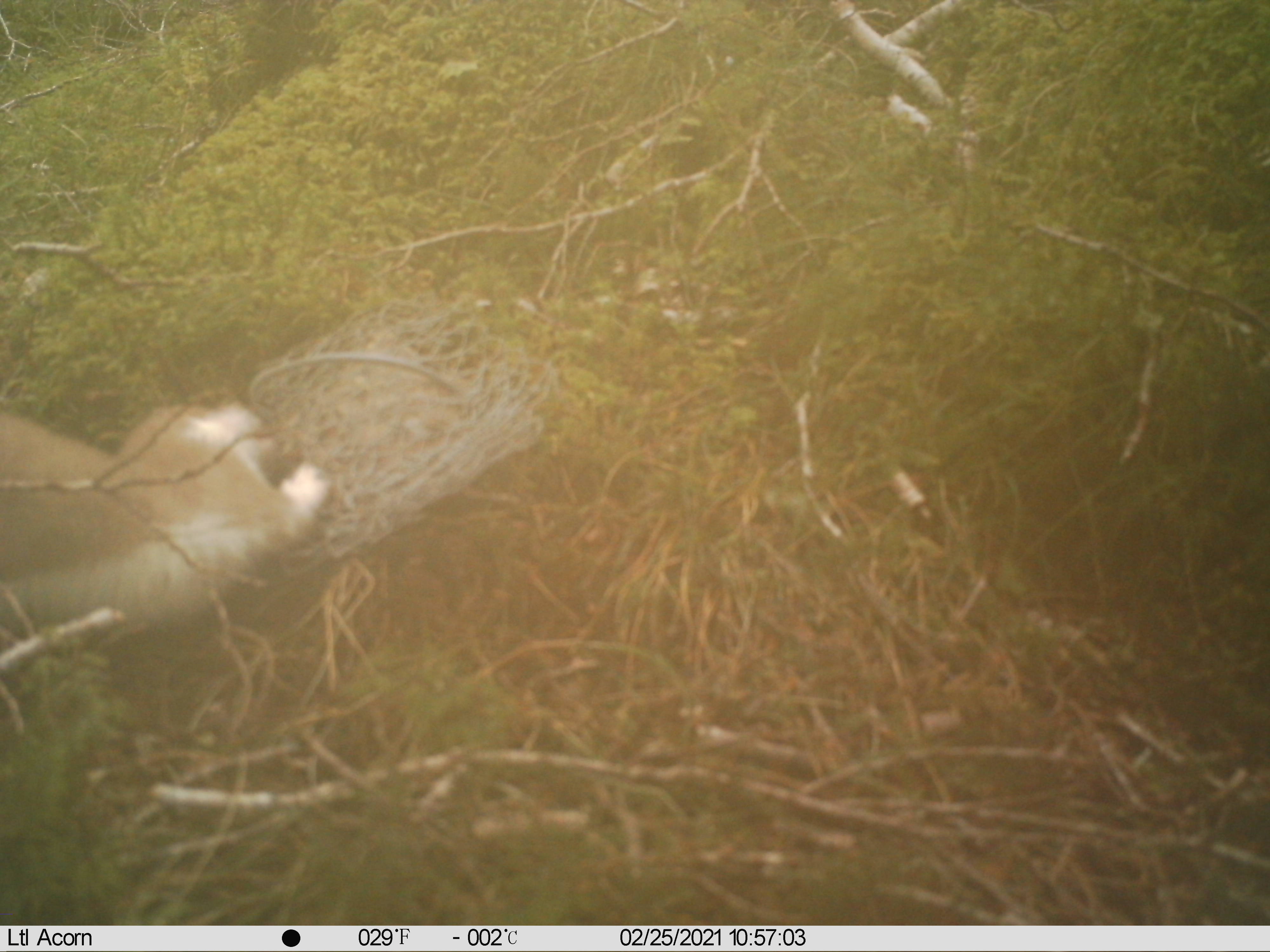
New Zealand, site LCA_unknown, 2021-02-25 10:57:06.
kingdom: Animalia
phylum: Chordata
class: Mammalia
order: Carnivora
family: Mustelidae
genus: Mustela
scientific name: Mustela erminea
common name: stoat